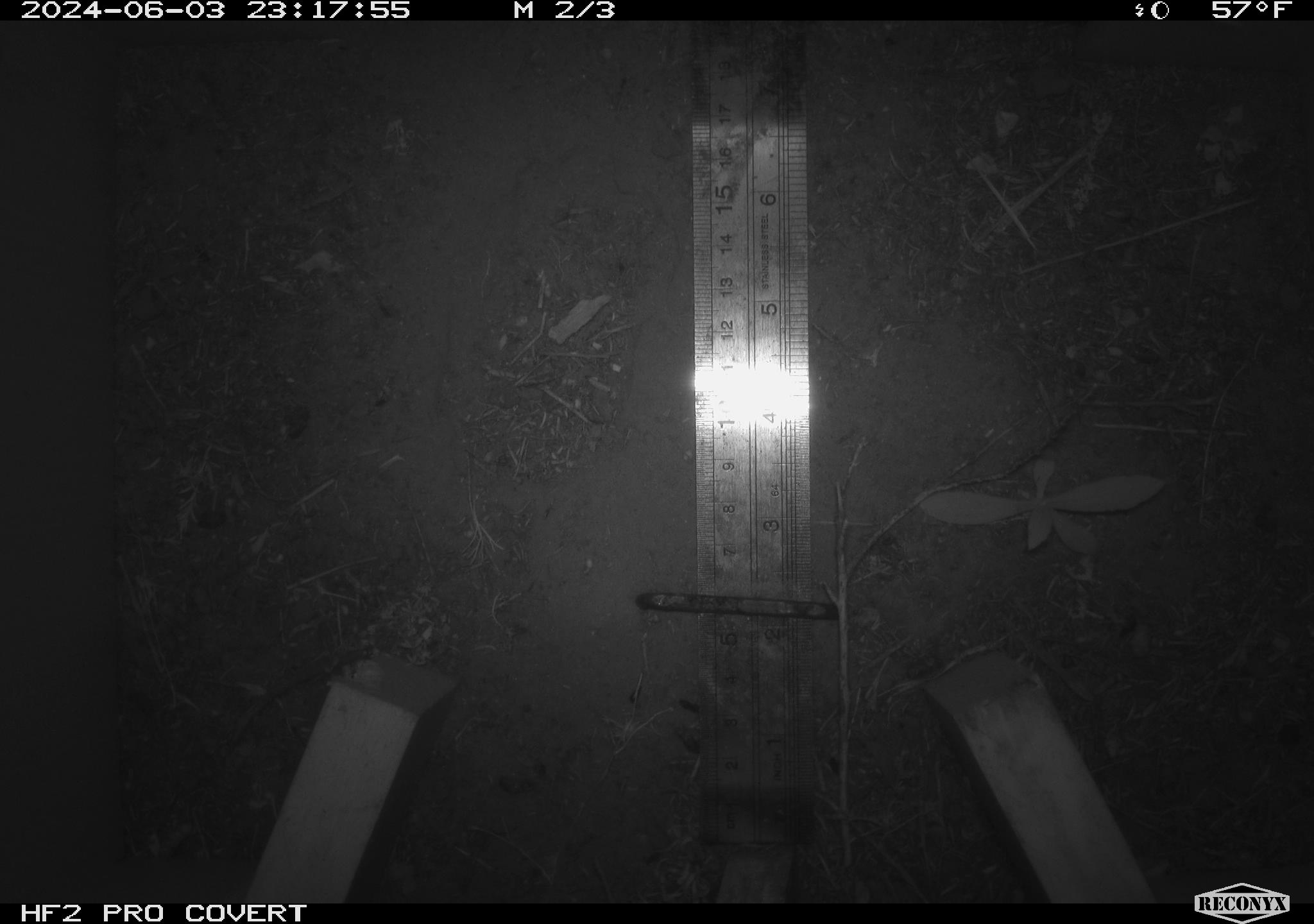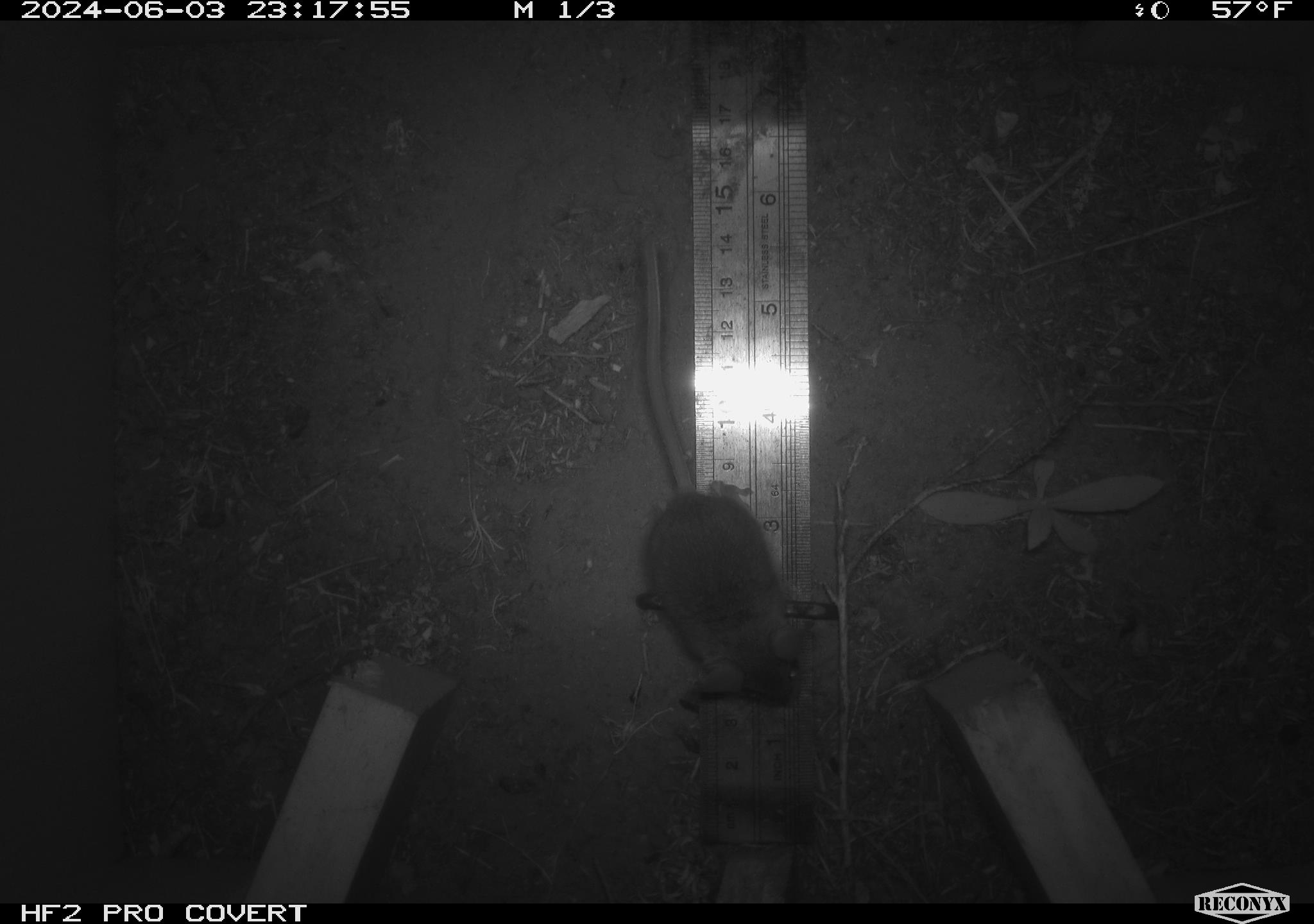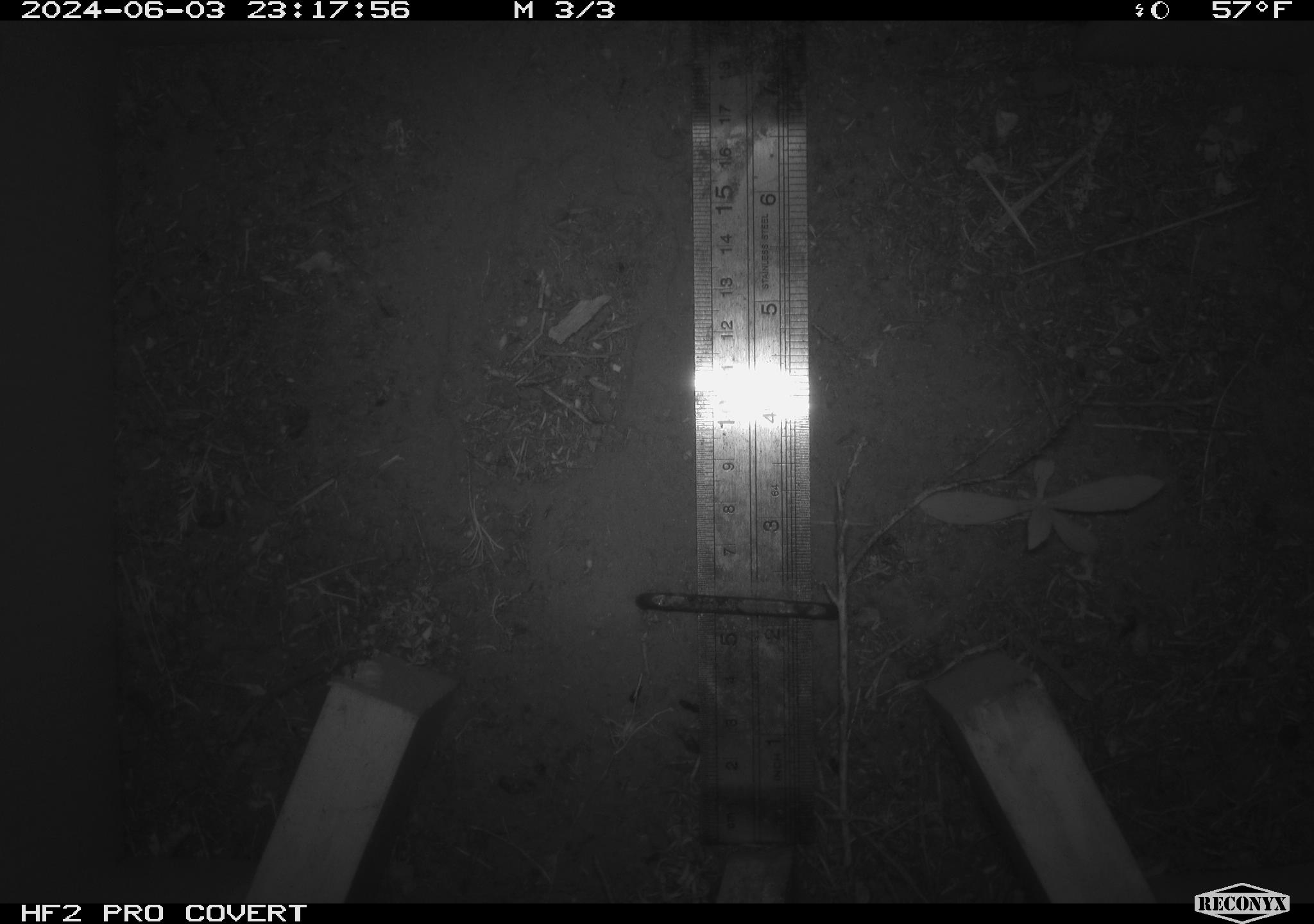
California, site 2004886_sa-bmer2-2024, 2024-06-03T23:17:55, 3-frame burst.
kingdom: Animalia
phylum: Chordata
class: Mammalia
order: Rodentia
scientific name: Rodentia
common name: mouse species